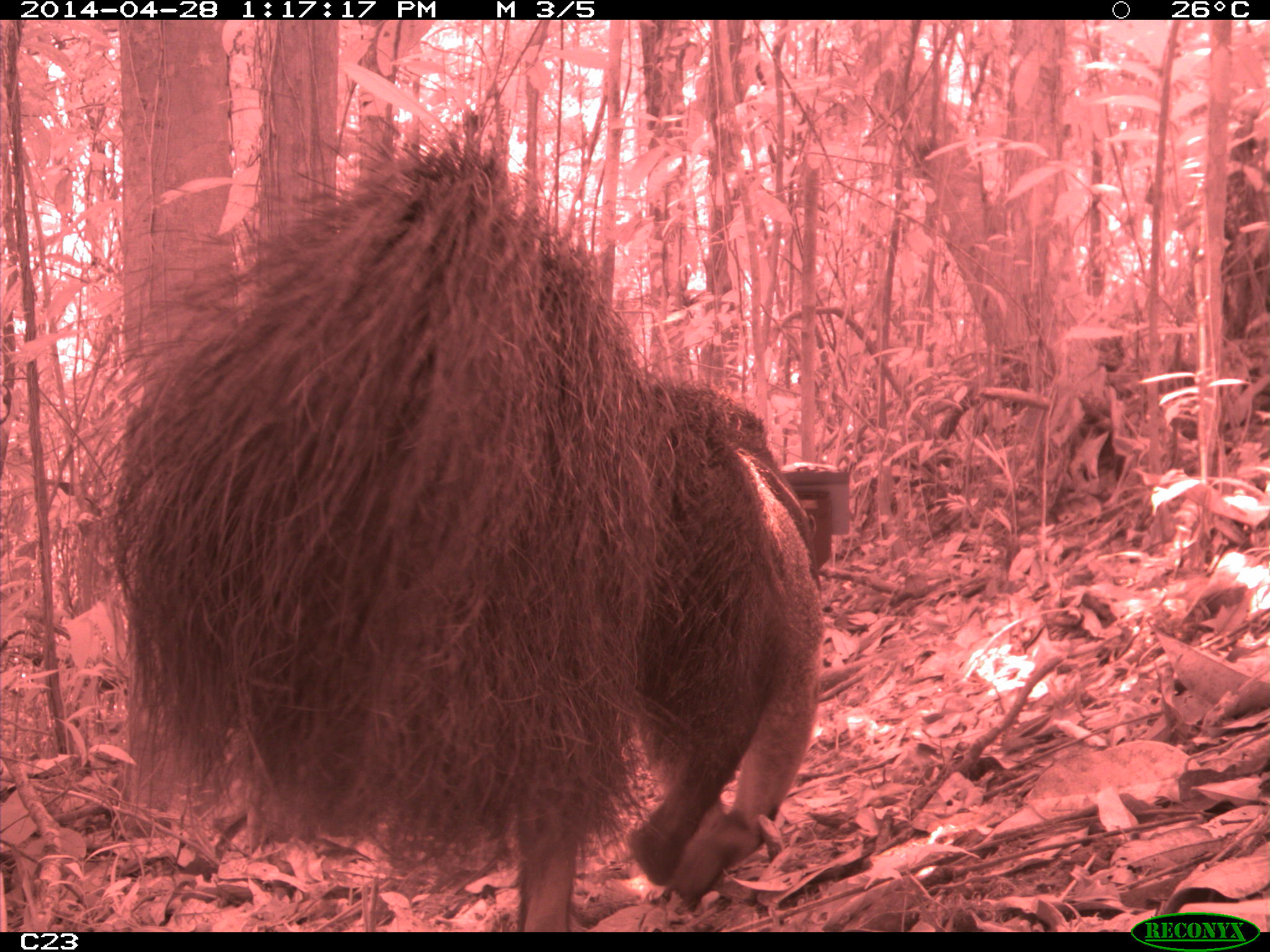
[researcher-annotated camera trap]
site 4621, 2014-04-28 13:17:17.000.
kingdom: Animalia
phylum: Chordata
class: Mammalia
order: Pilosa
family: Myrmecophagidae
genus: Myrmecophaga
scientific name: Myrmecophaga tridactyla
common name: giant anteater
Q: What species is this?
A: Myrmecophaga tridactyla (giant anteater).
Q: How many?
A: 1.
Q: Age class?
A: Adult.